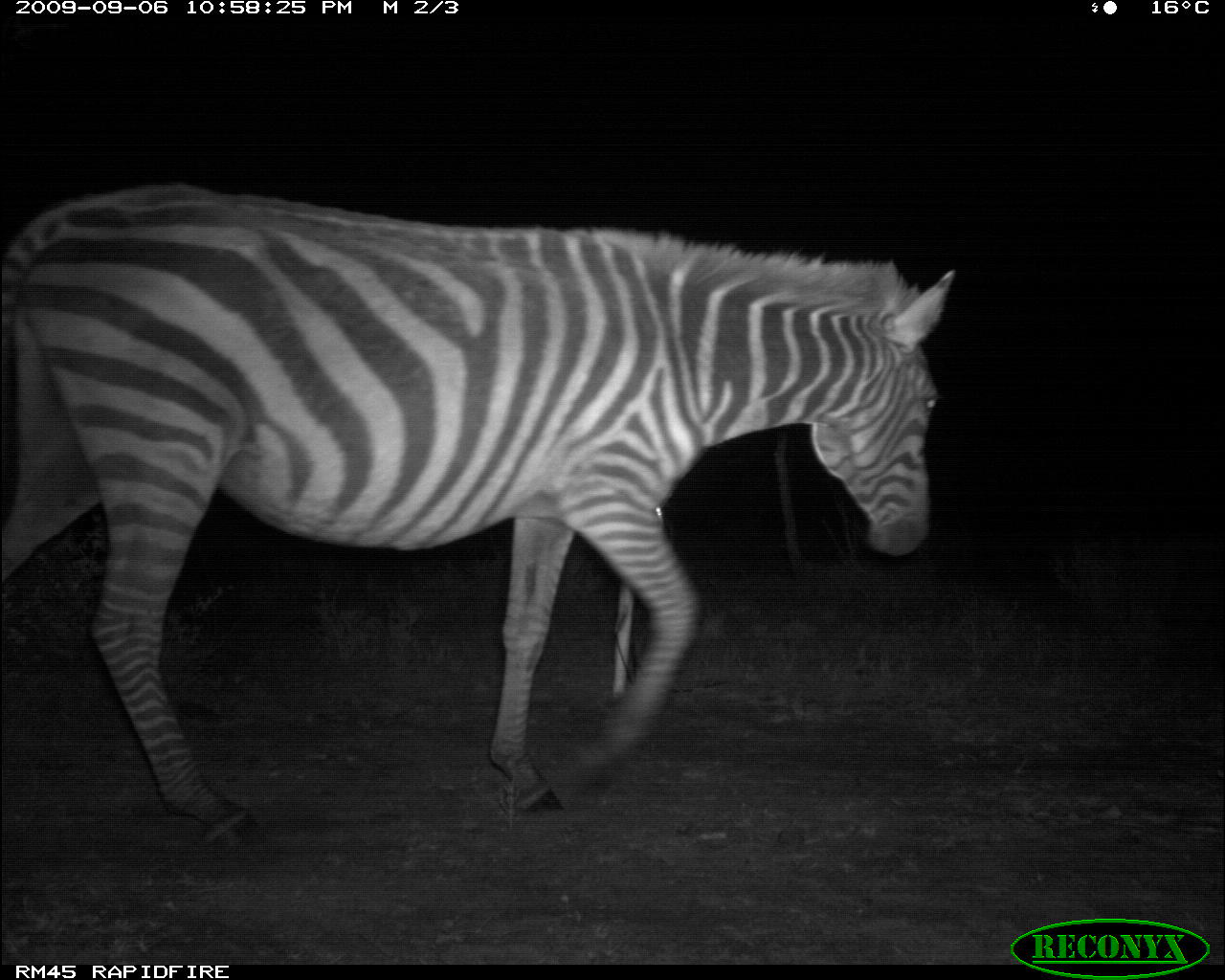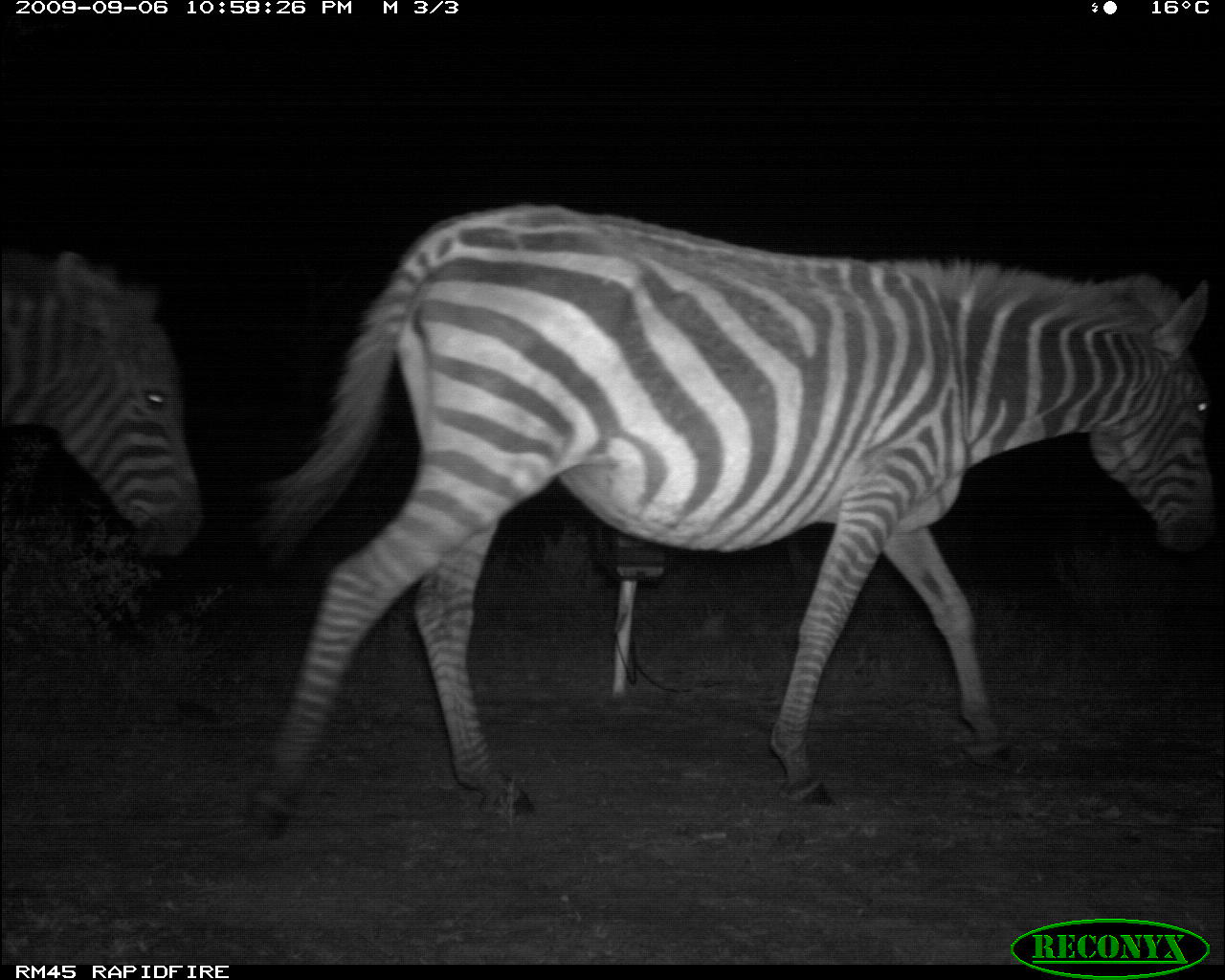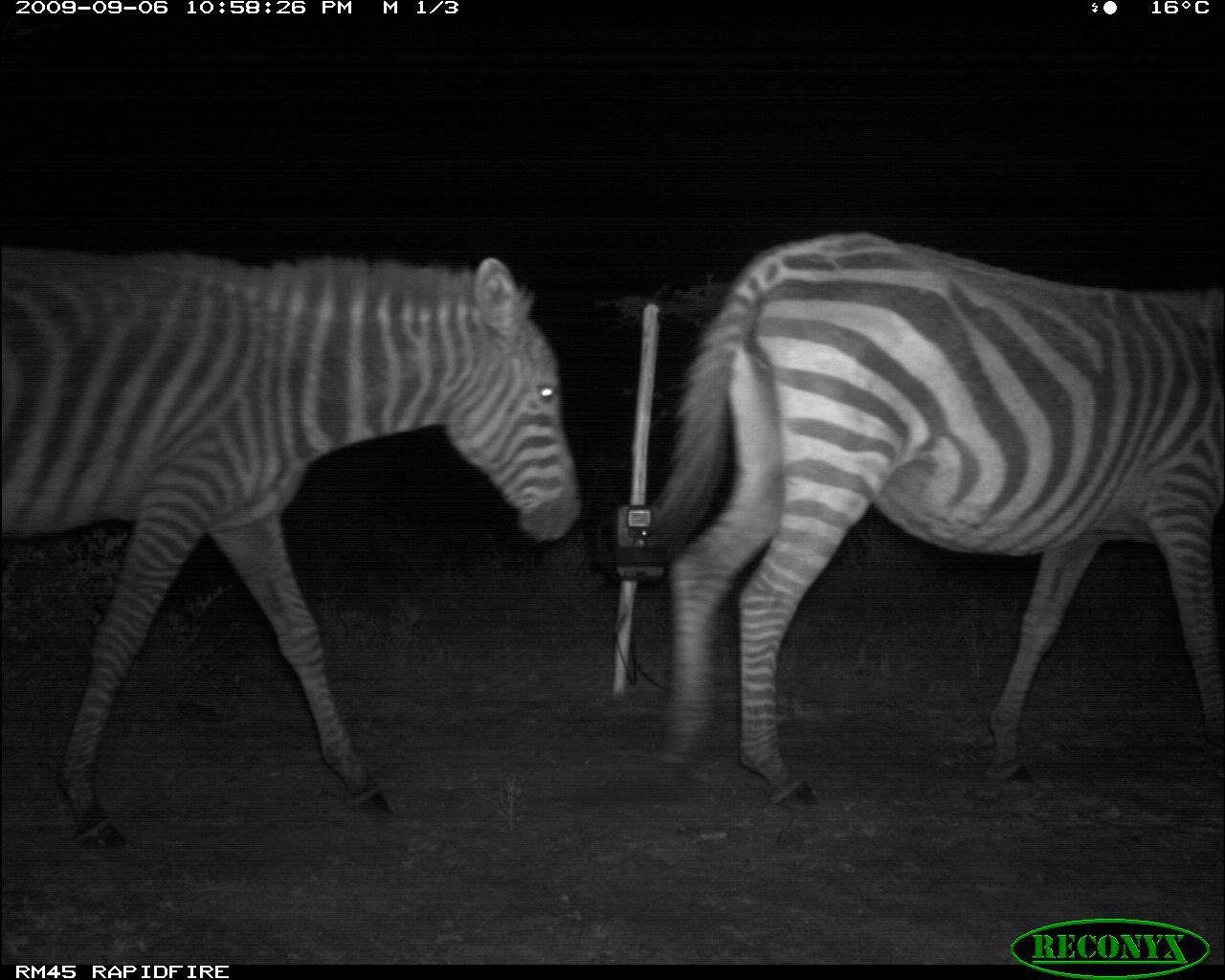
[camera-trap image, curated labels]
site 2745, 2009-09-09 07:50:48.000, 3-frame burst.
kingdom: Animalia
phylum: Chordata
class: Mammalia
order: Artiodactyla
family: Bovidae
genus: Bos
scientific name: Bos taurus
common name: domestic cattle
Bos taurus (domestic cattle), count 8.